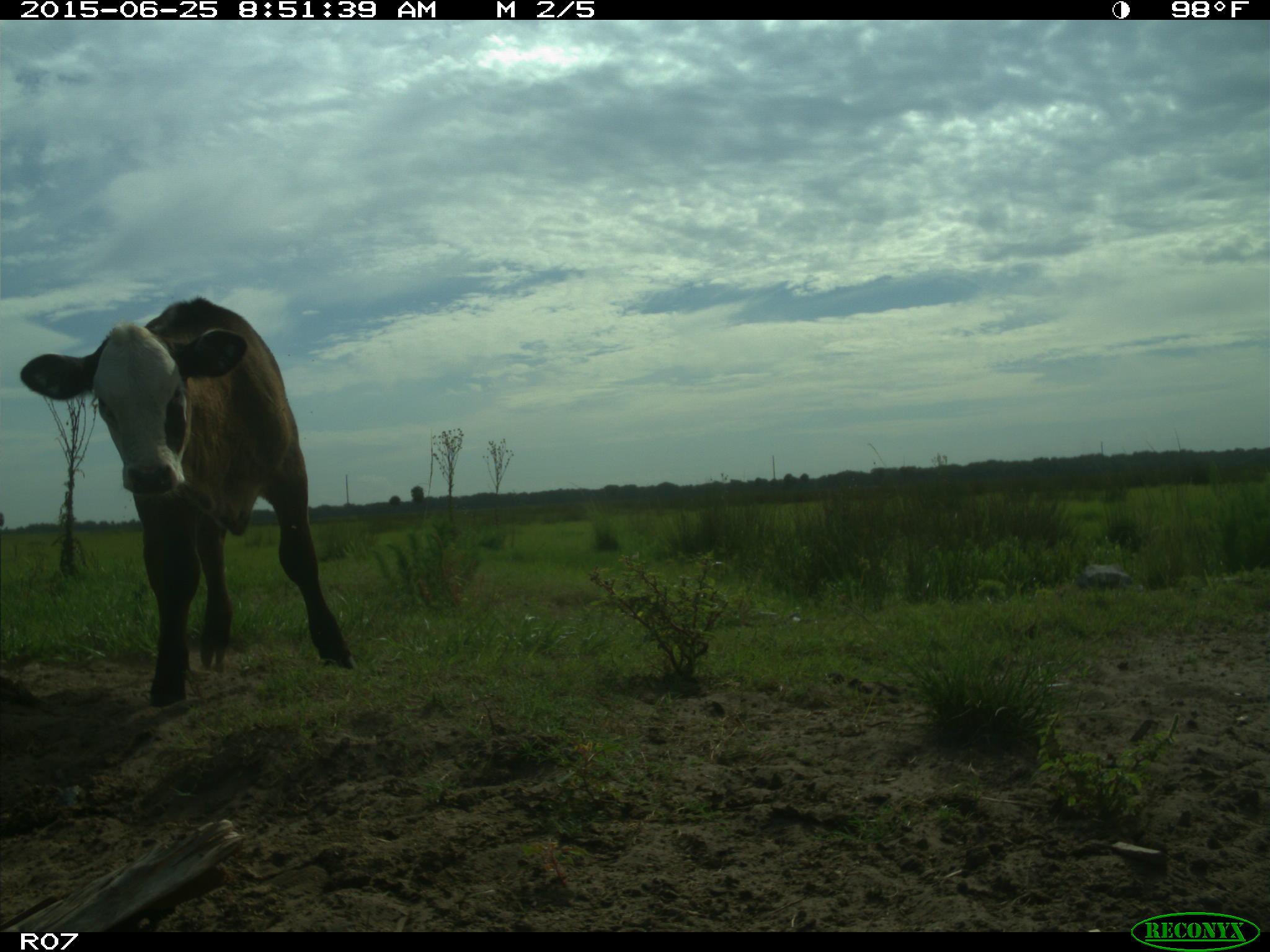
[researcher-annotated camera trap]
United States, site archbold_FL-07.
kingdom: Animalia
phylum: Chordata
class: Mammalia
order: Artiodactyla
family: Bovidae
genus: Bos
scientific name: Bos taurus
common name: domestic cow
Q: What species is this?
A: Bos taurus (domestic cow).